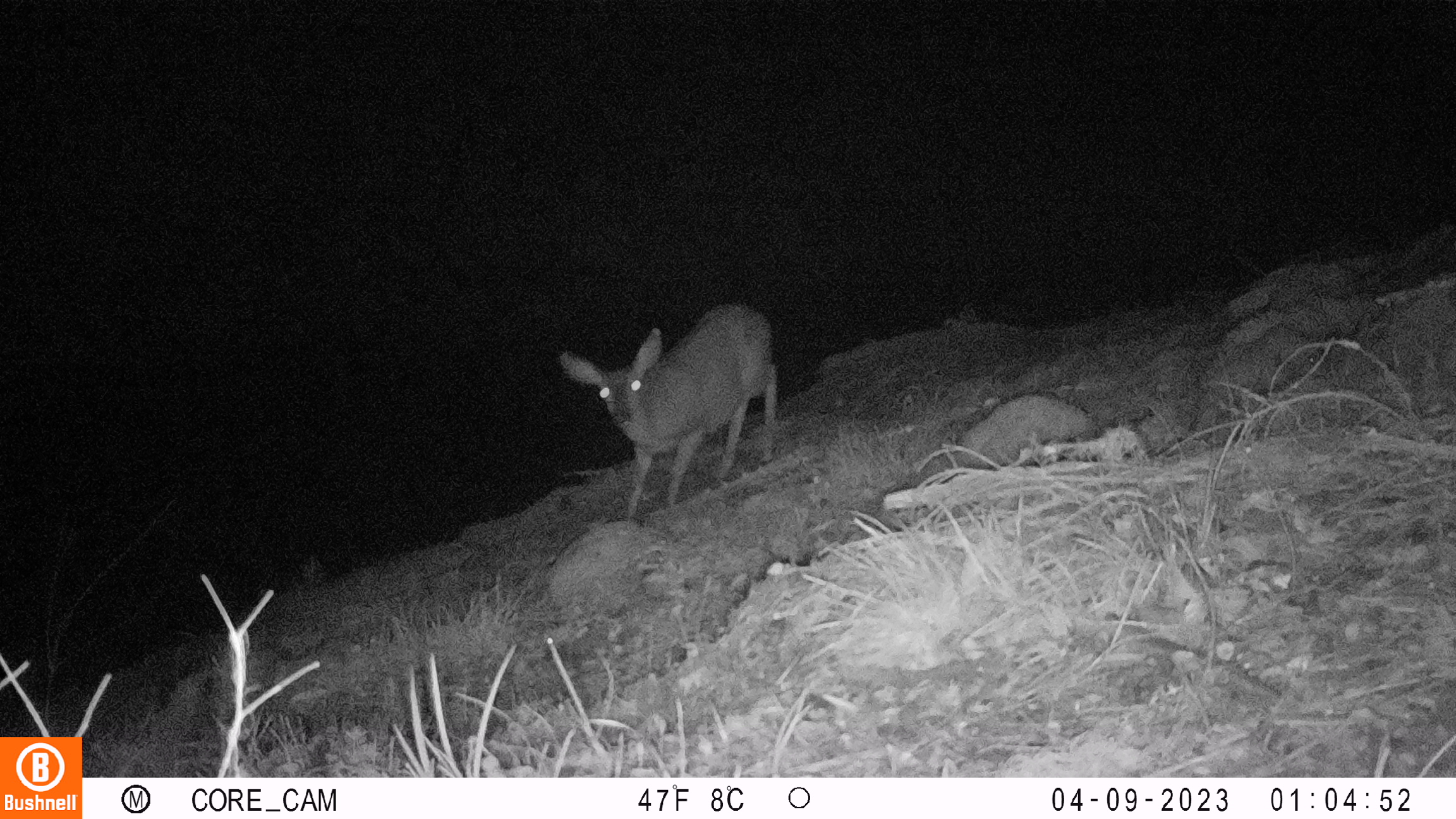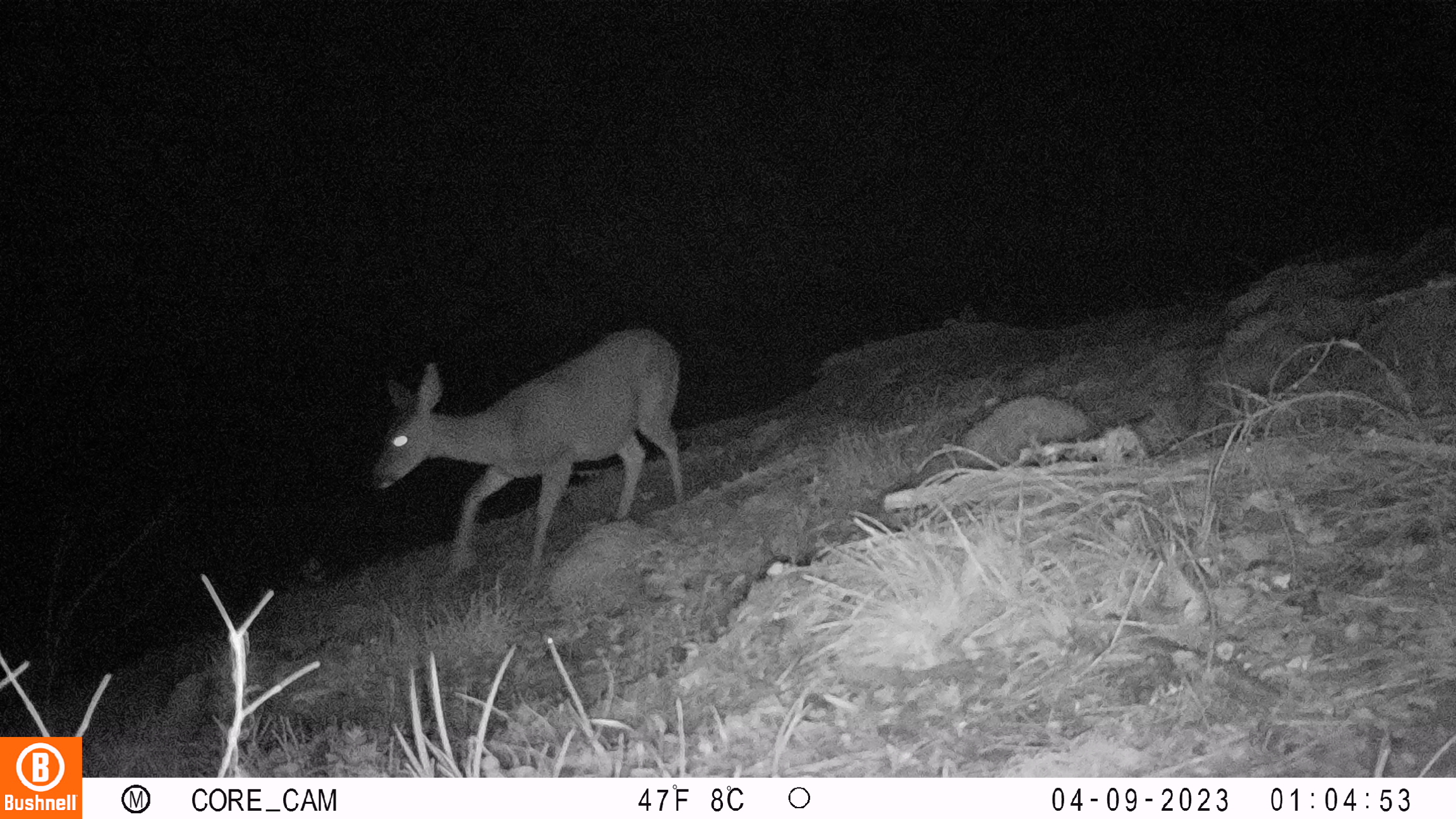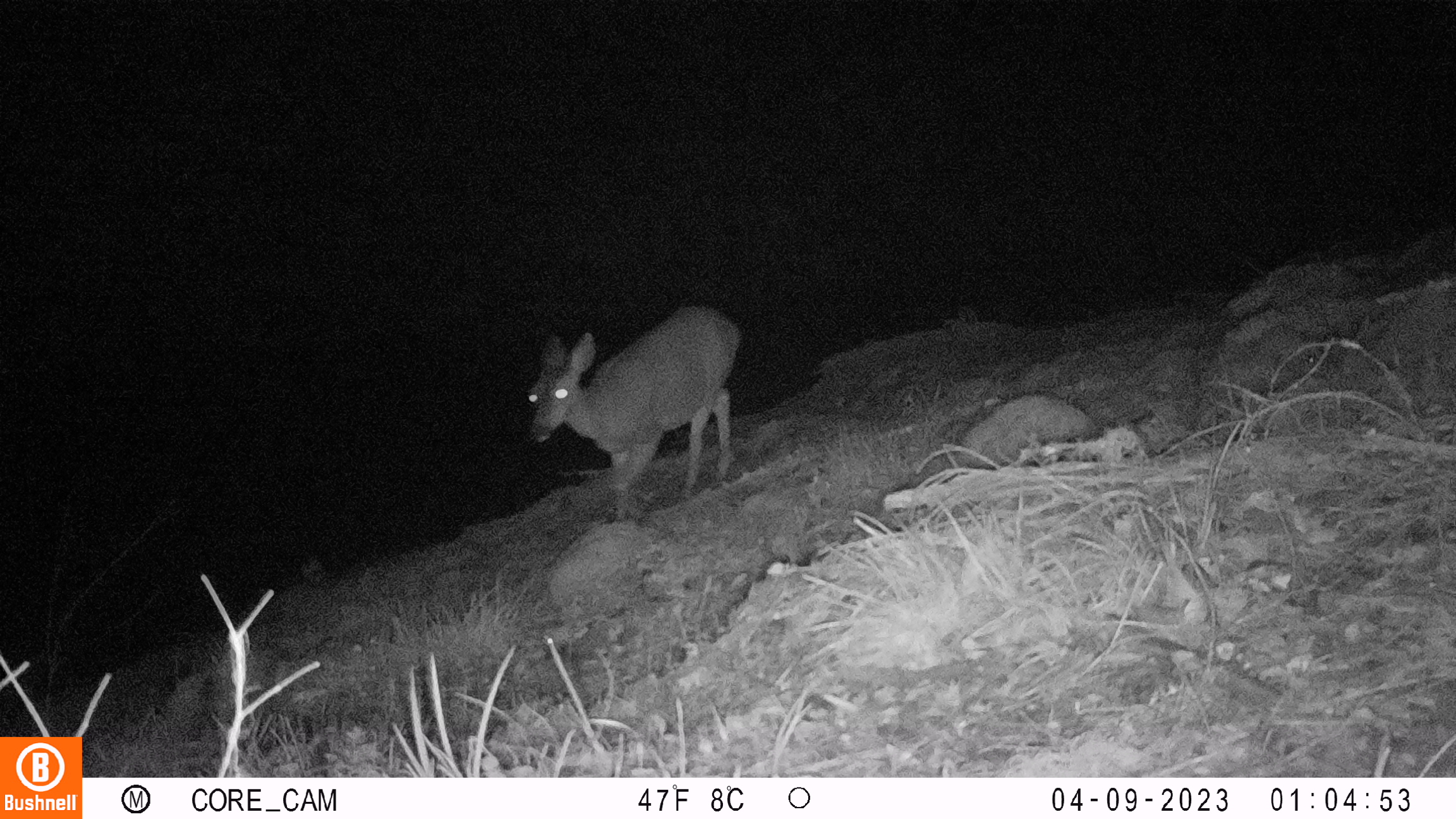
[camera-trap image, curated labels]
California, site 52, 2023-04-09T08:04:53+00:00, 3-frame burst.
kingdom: Animalia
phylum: Chordata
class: Mammalia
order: Artiodactyla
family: Cervidae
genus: Odocoileus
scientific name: Odocoileus hemionus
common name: mule deer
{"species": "mule deer (Odocoileus hemionus)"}